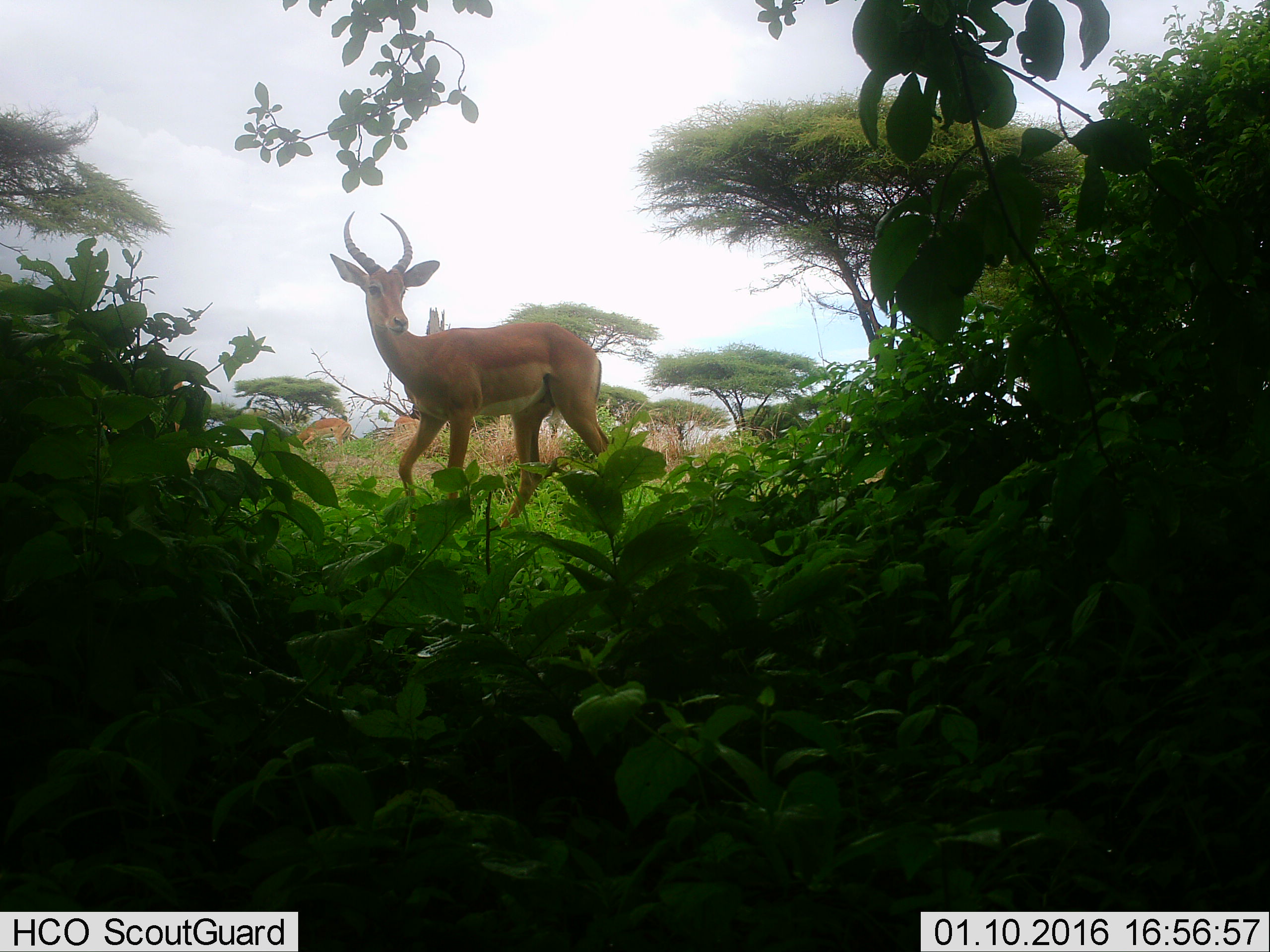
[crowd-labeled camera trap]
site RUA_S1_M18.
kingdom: Animalia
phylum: Chordata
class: Mammalia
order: Artiodactyla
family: Bovidae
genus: Aepyceros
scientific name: Aepyceros melampus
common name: impala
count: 3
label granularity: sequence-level